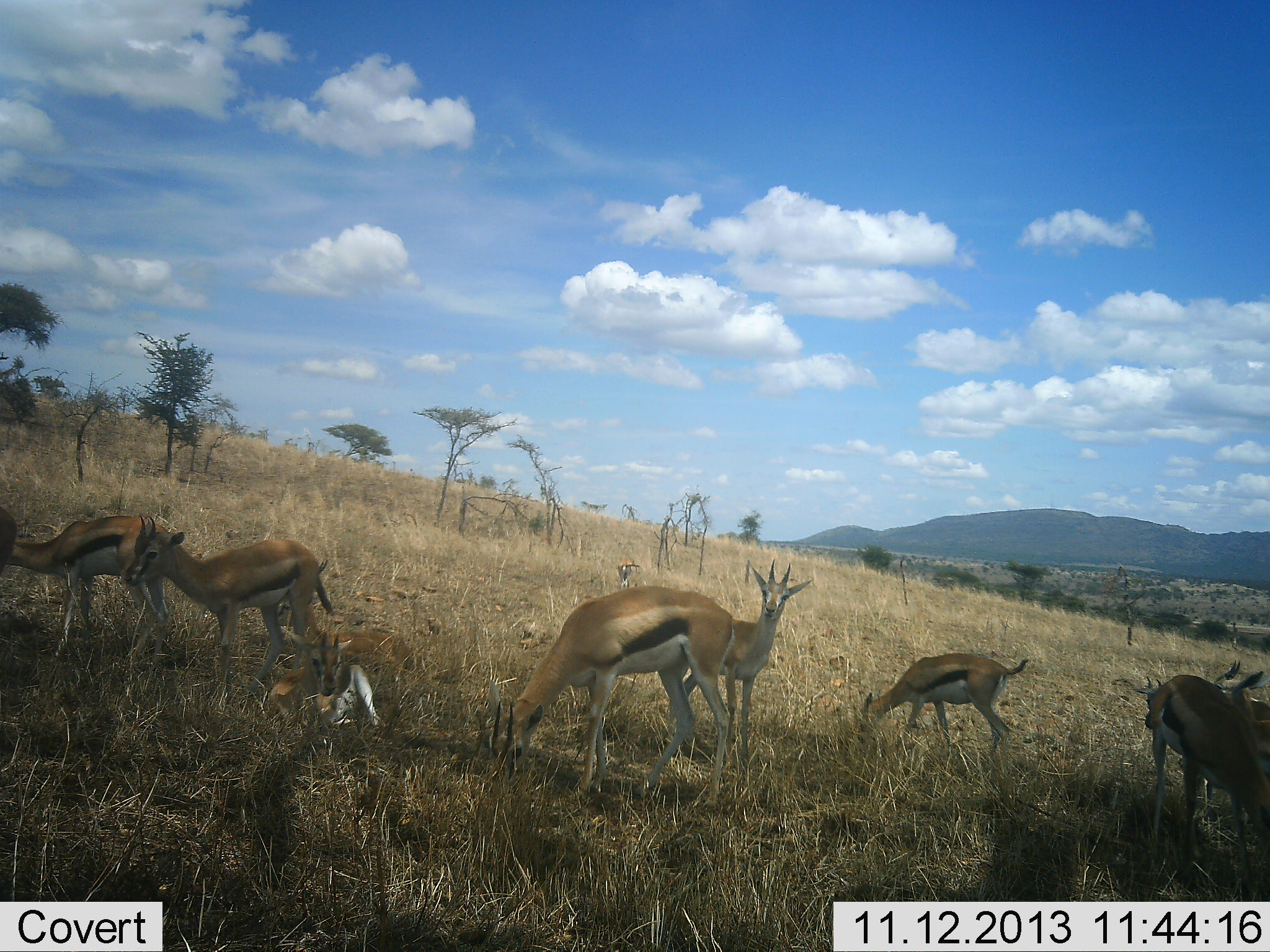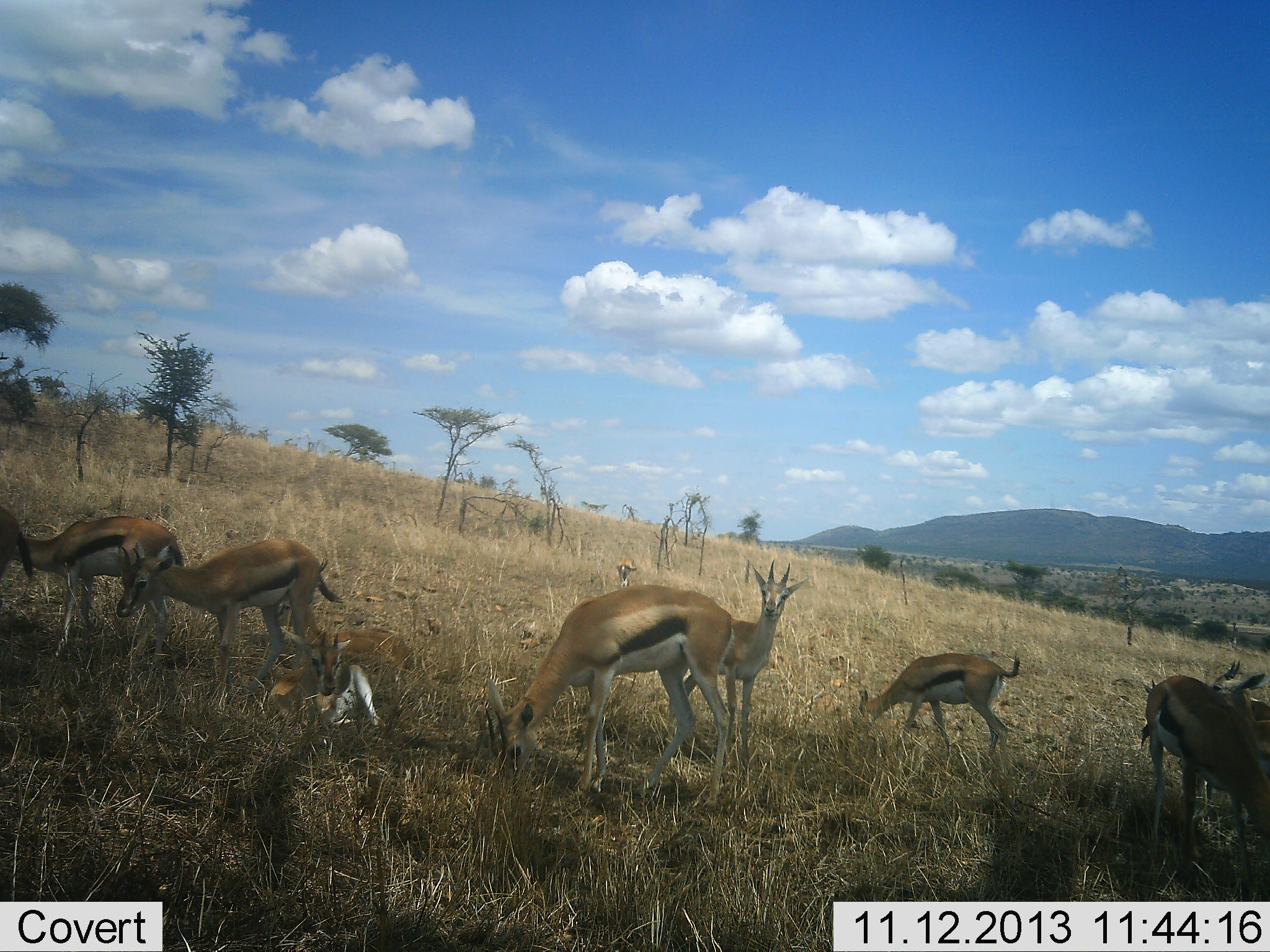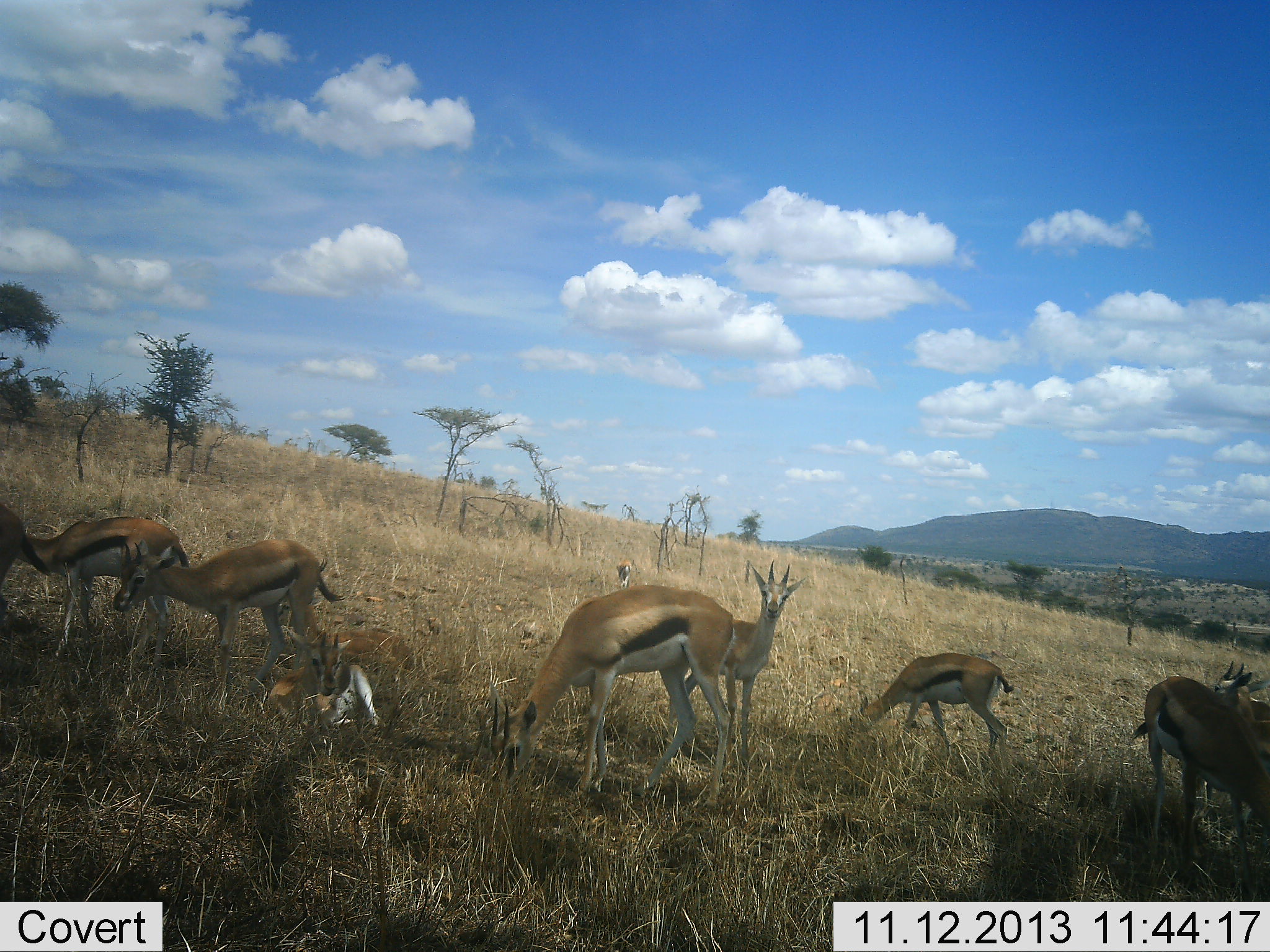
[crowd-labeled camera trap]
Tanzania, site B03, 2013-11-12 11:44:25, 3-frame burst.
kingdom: Animalia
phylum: Chordata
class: Mammalia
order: Artiodactyla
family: Bovidae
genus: Eudorcas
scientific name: Eudorcas thomsonii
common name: thomson's gazelle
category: gazellethomsons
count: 9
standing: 70%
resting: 90%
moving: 0%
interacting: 0%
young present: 20%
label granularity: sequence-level